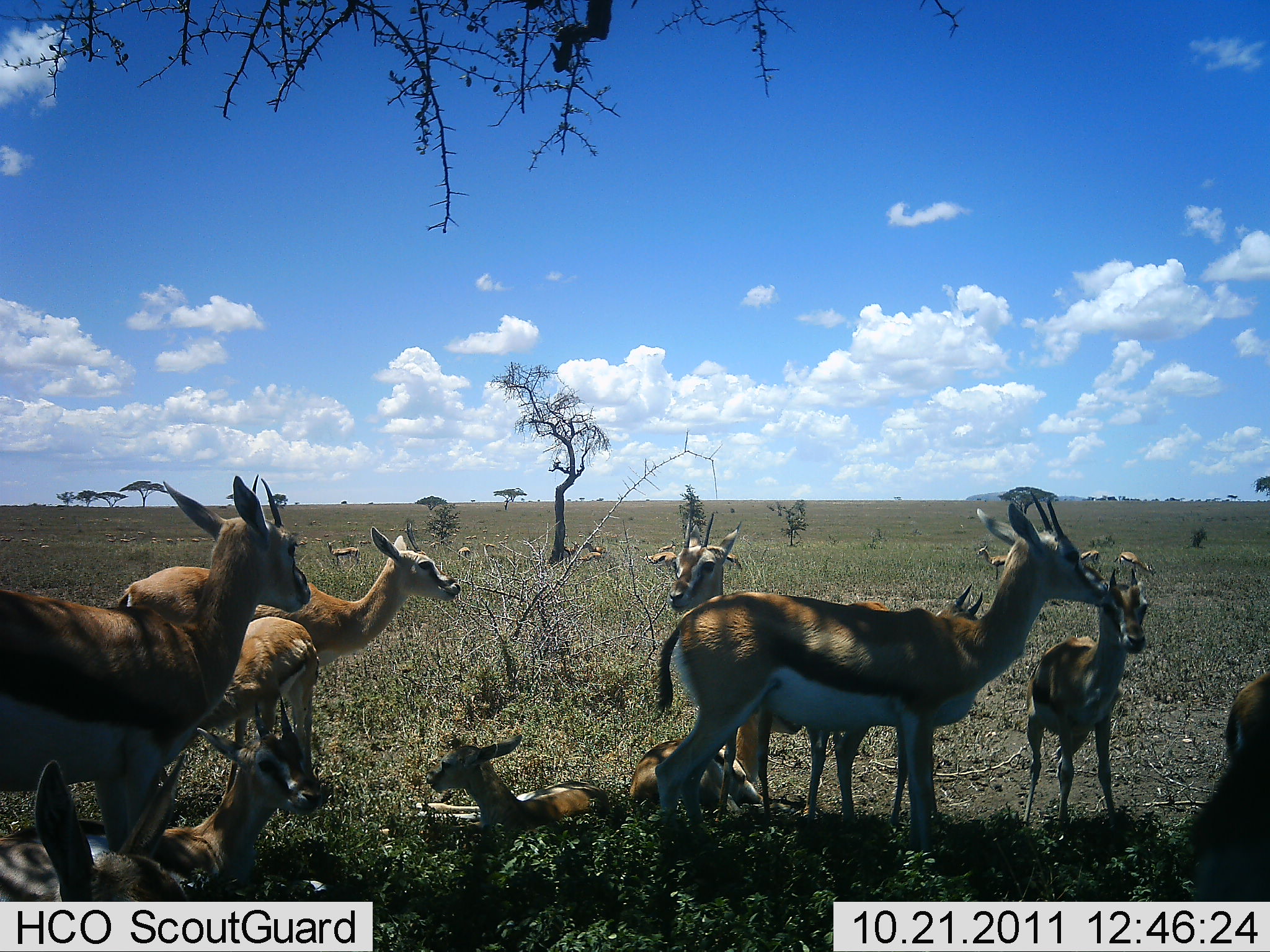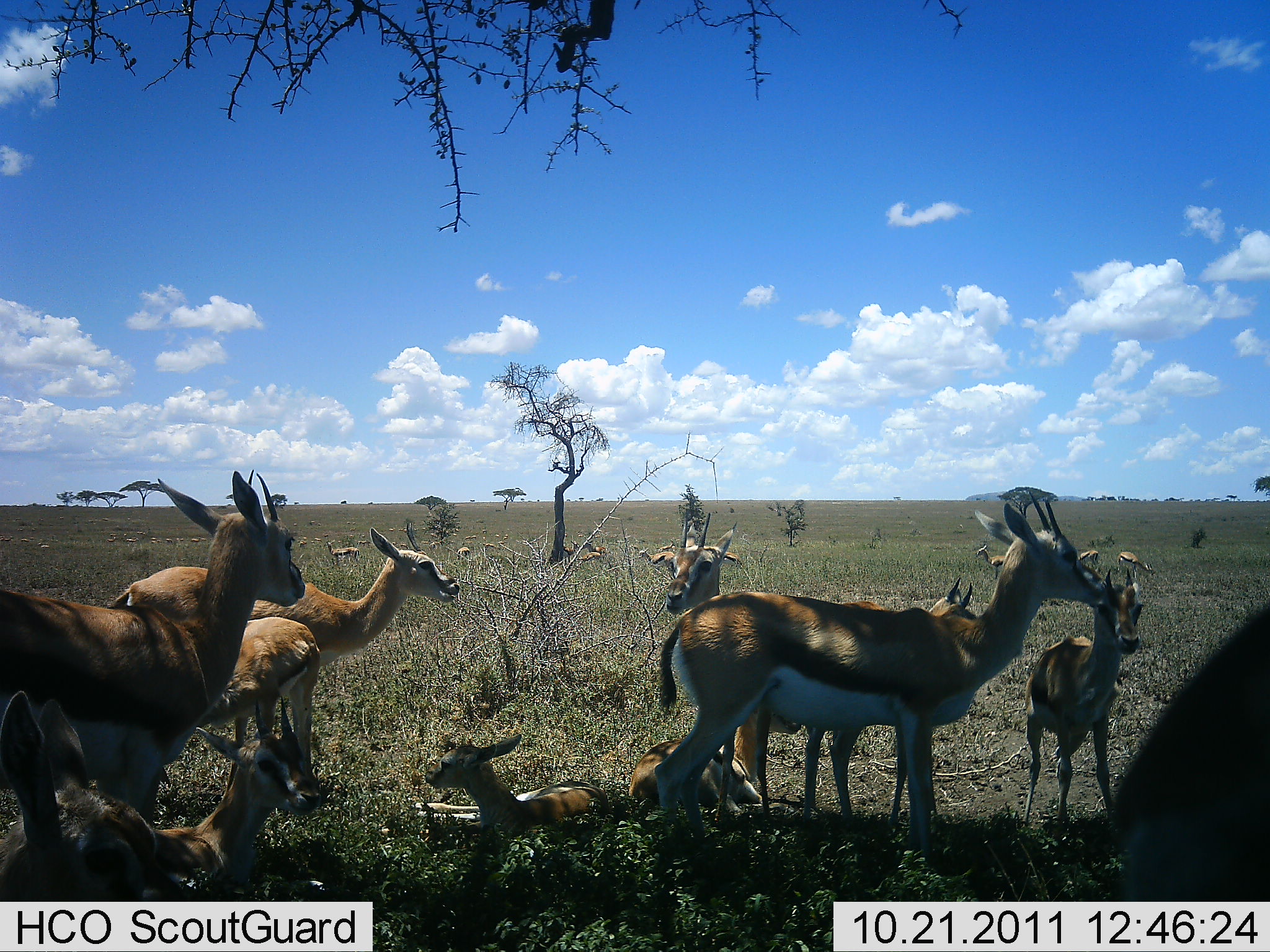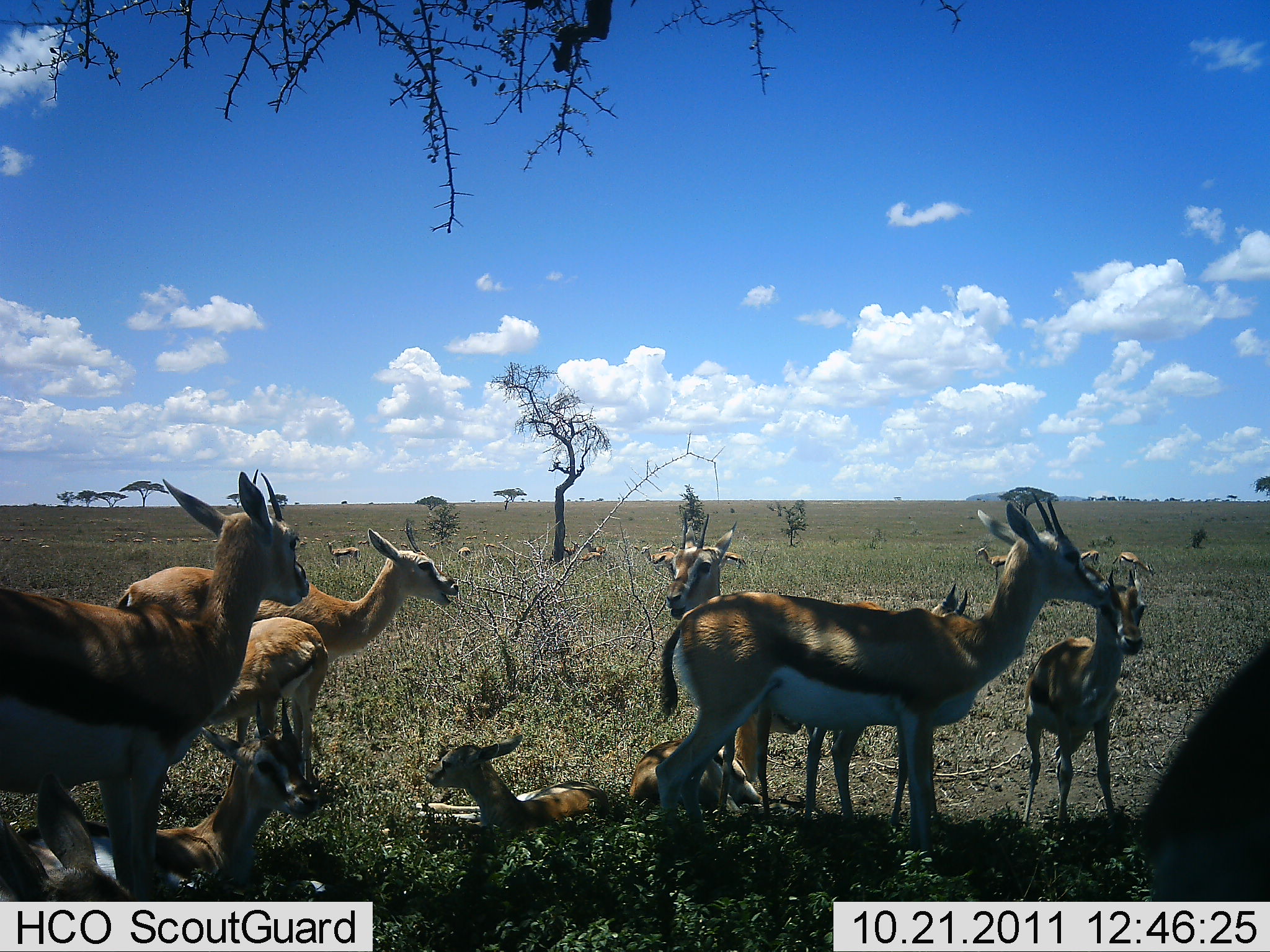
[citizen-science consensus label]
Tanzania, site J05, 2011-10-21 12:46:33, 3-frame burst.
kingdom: Animalia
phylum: Chordata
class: Mammalia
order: Artiodactyla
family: Bovidae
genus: Eudorcas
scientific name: Eudorcas thomsonii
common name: thomson's gazelle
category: gazellethomsons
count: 11-50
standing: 64%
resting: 91%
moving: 0%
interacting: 0%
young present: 55%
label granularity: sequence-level